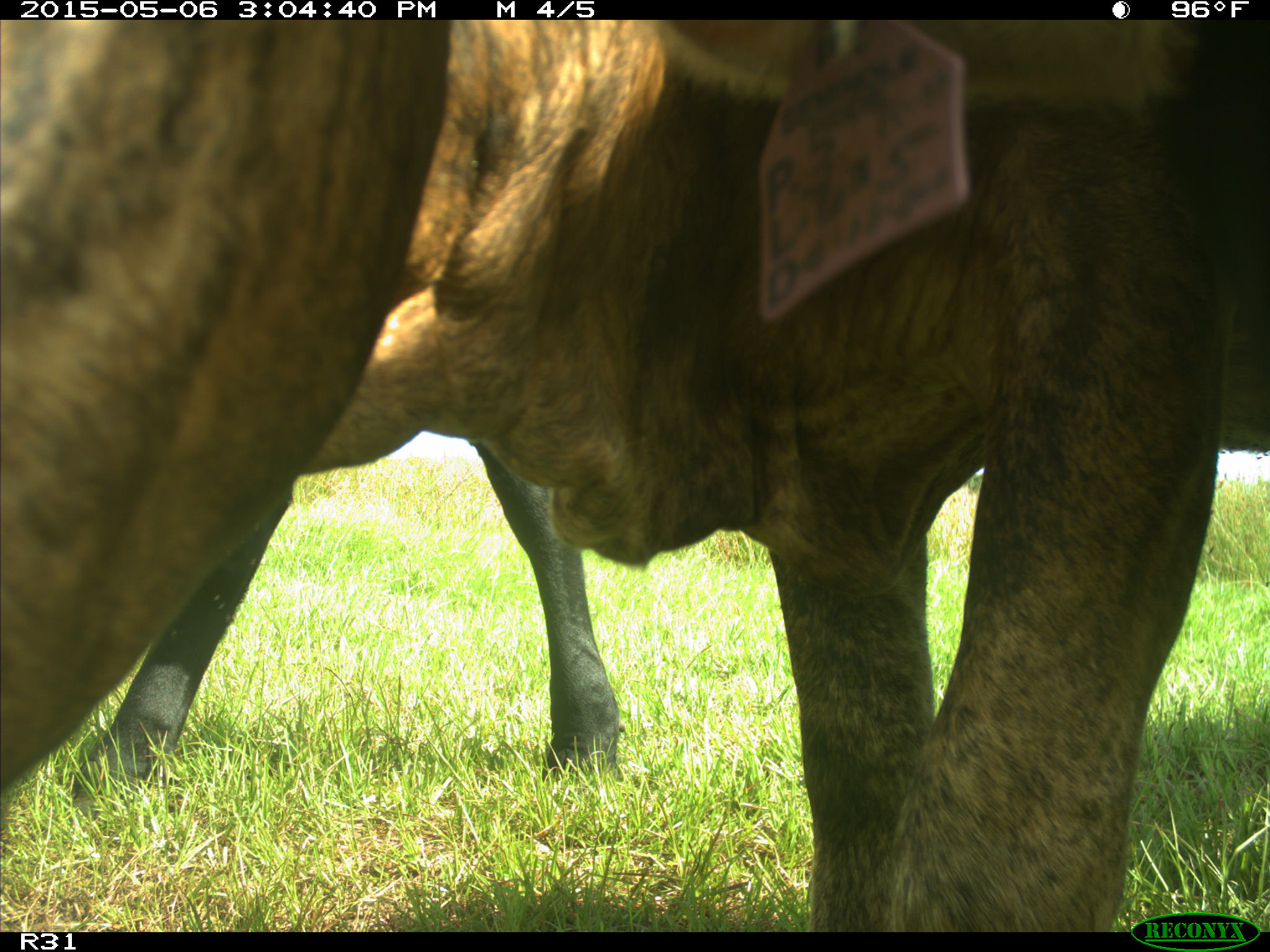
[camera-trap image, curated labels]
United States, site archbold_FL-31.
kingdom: Animalia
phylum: Chordata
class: Mammalia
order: Artiodactyla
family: Bovidae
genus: Bos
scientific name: Bos taurus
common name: domestic cow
Bos taurus (domestic cow).